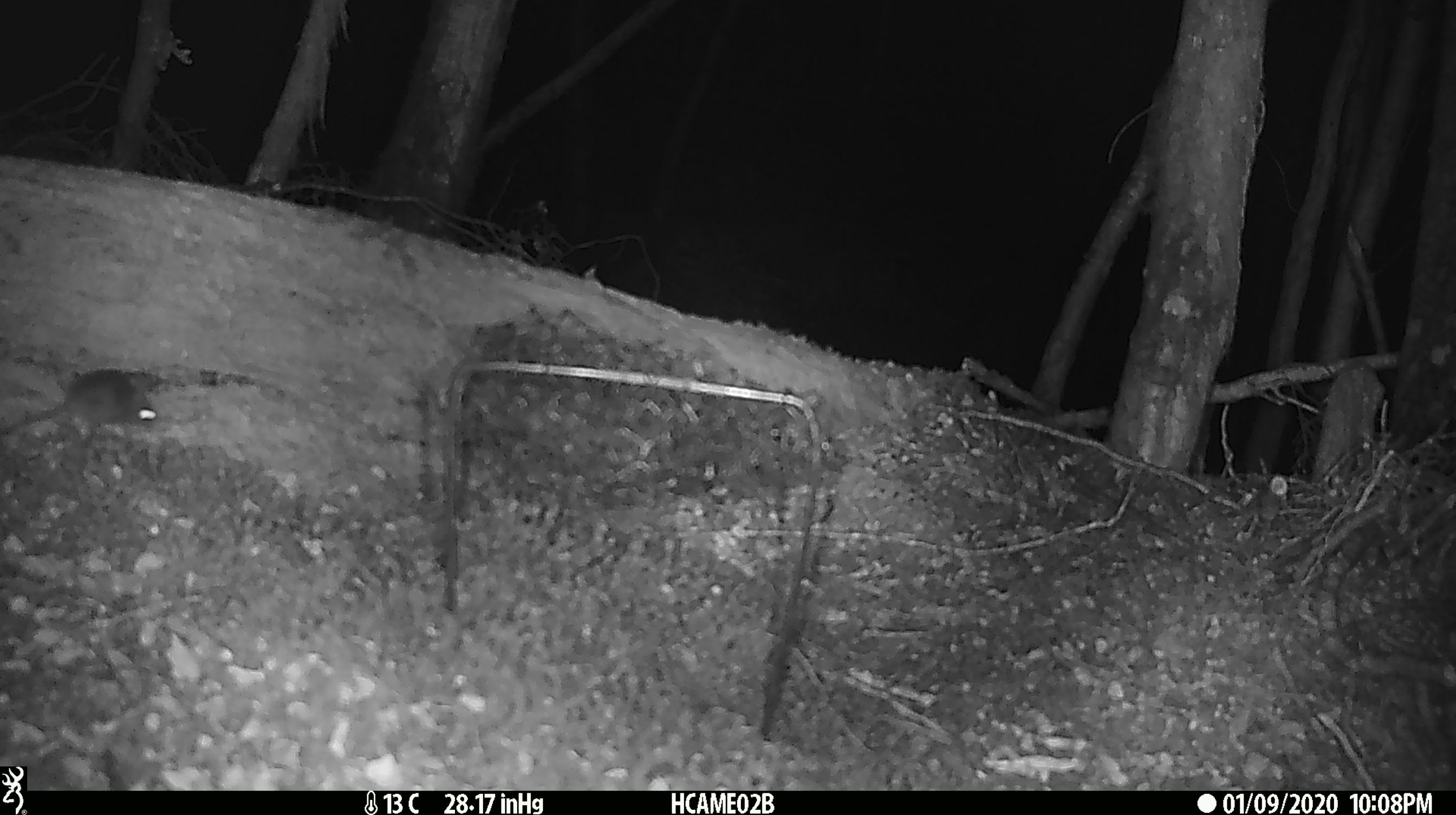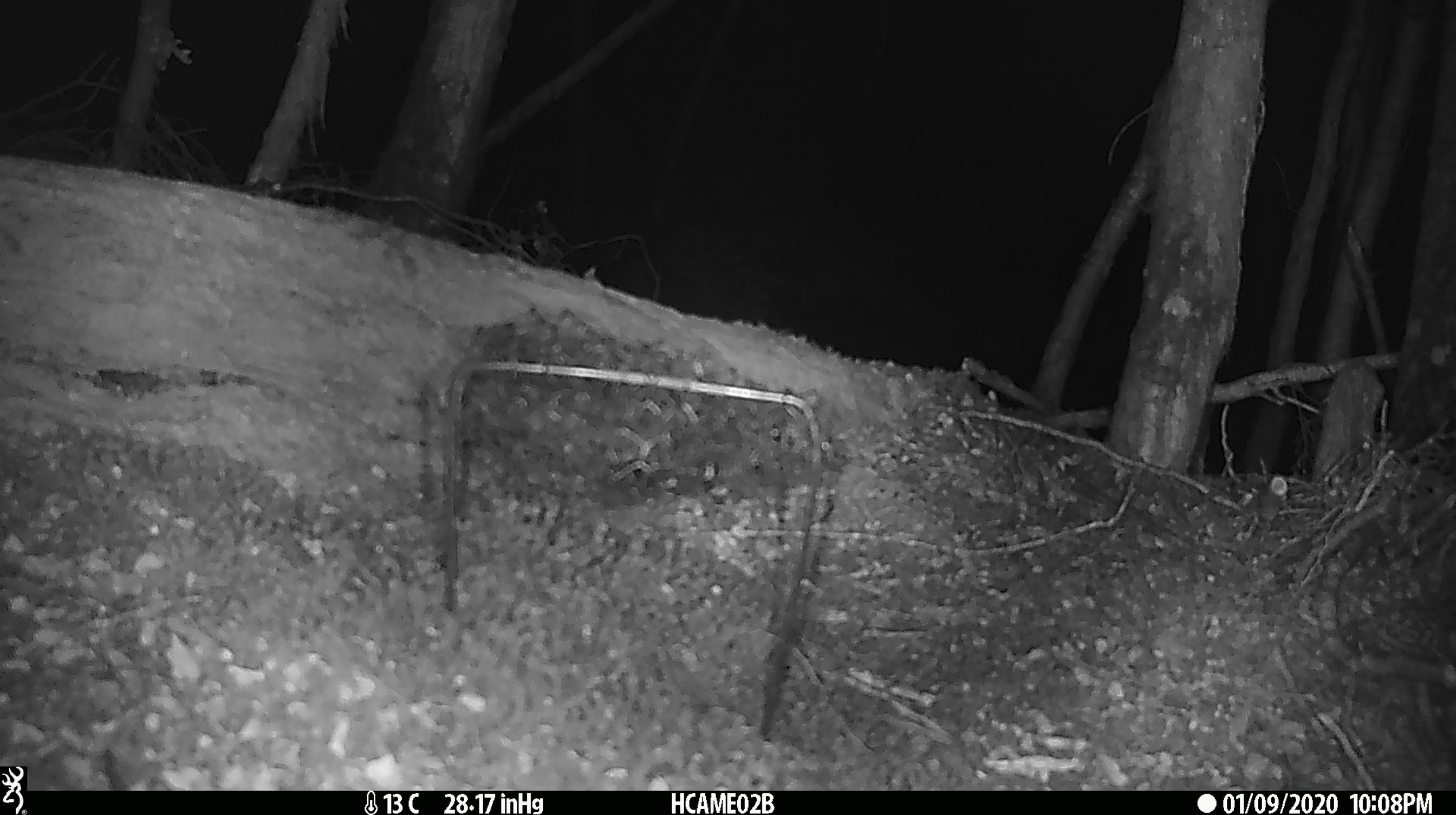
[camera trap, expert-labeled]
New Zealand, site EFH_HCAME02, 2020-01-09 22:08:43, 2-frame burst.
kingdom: Animalia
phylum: Chordata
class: Mammalia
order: Rodentia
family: Muridae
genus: Mus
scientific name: Mus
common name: mouse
Mouse (Mus).